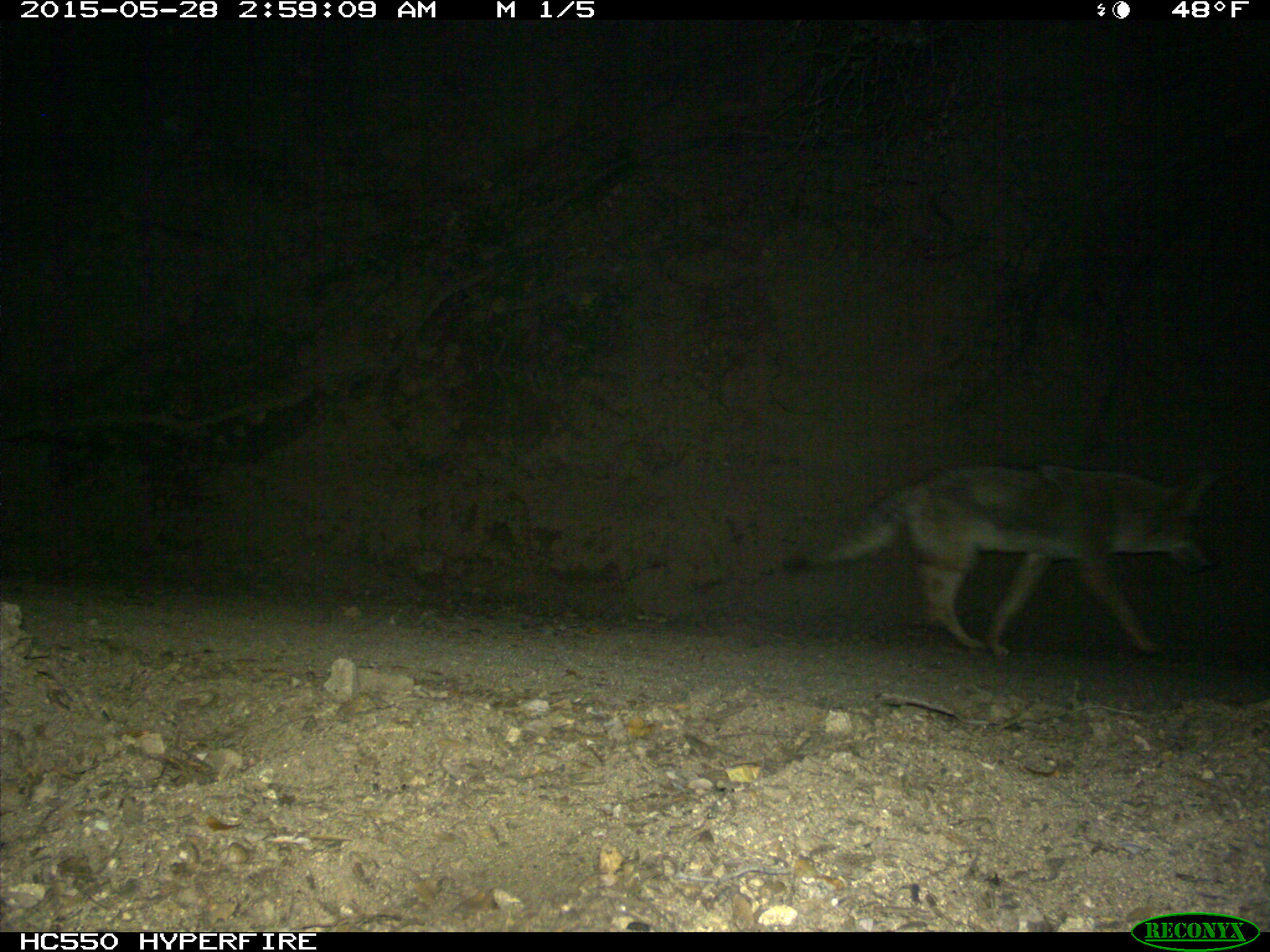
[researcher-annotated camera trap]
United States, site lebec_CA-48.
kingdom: Animalia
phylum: Chordata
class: Mammalia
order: Carnivora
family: Canidae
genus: Canis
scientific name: Canis latrans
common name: coyote